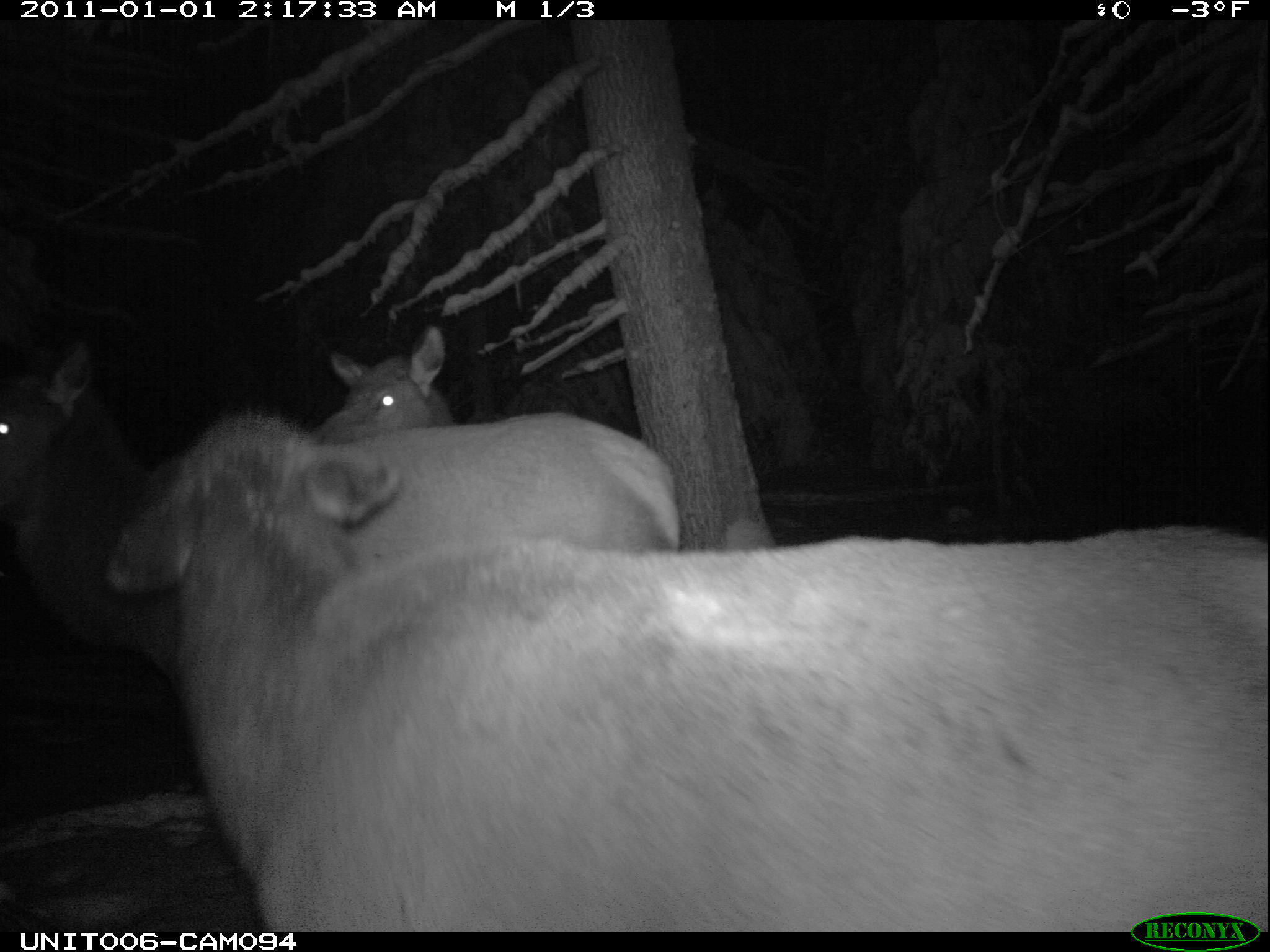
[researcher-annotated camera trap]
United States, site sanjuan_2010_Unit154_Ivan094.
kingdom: Animalia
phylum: Chordata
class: Mammalia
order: Artiodactyla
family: Cervidae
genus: Cervus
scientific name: Cervus elaphus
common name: red deer